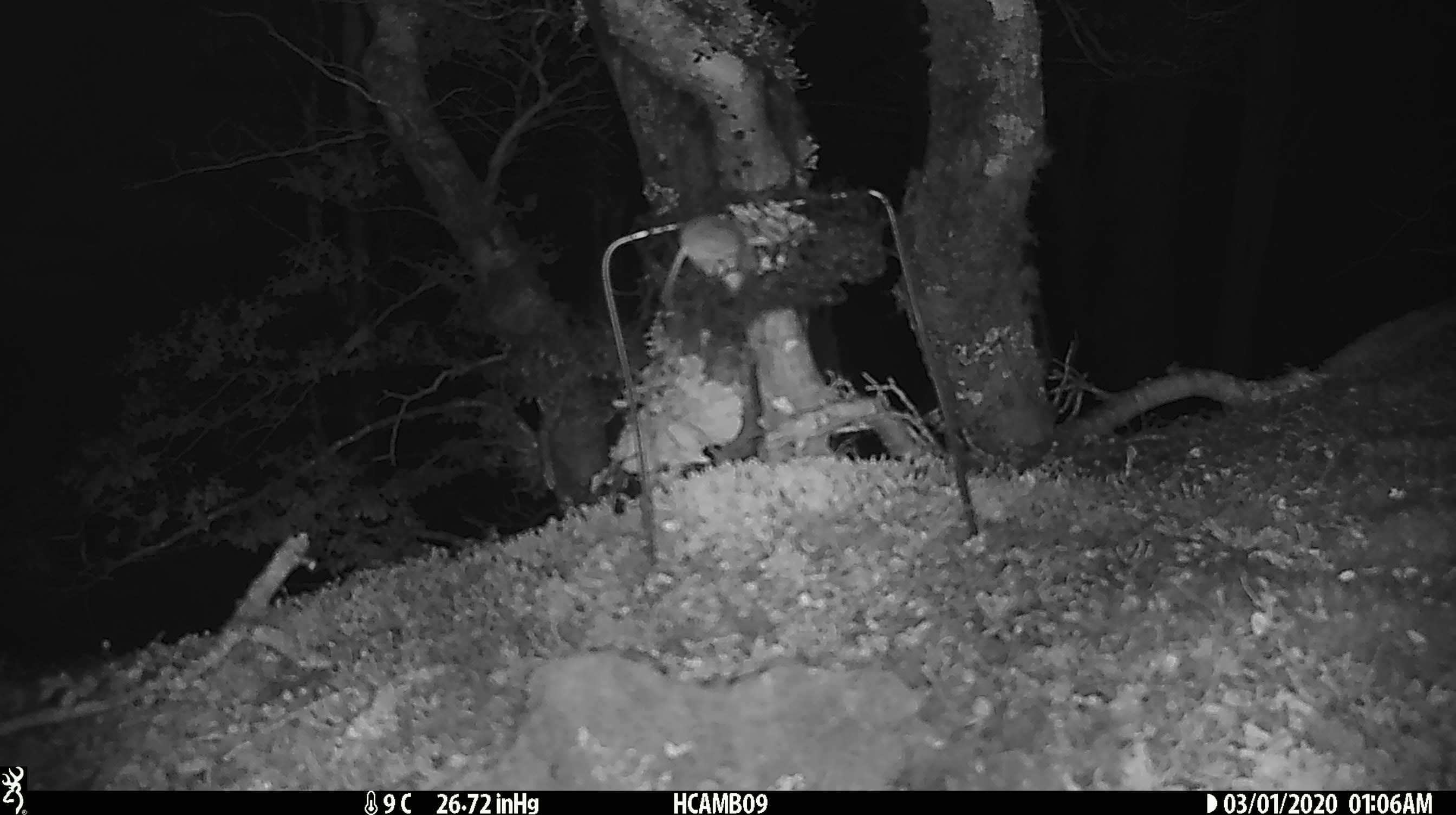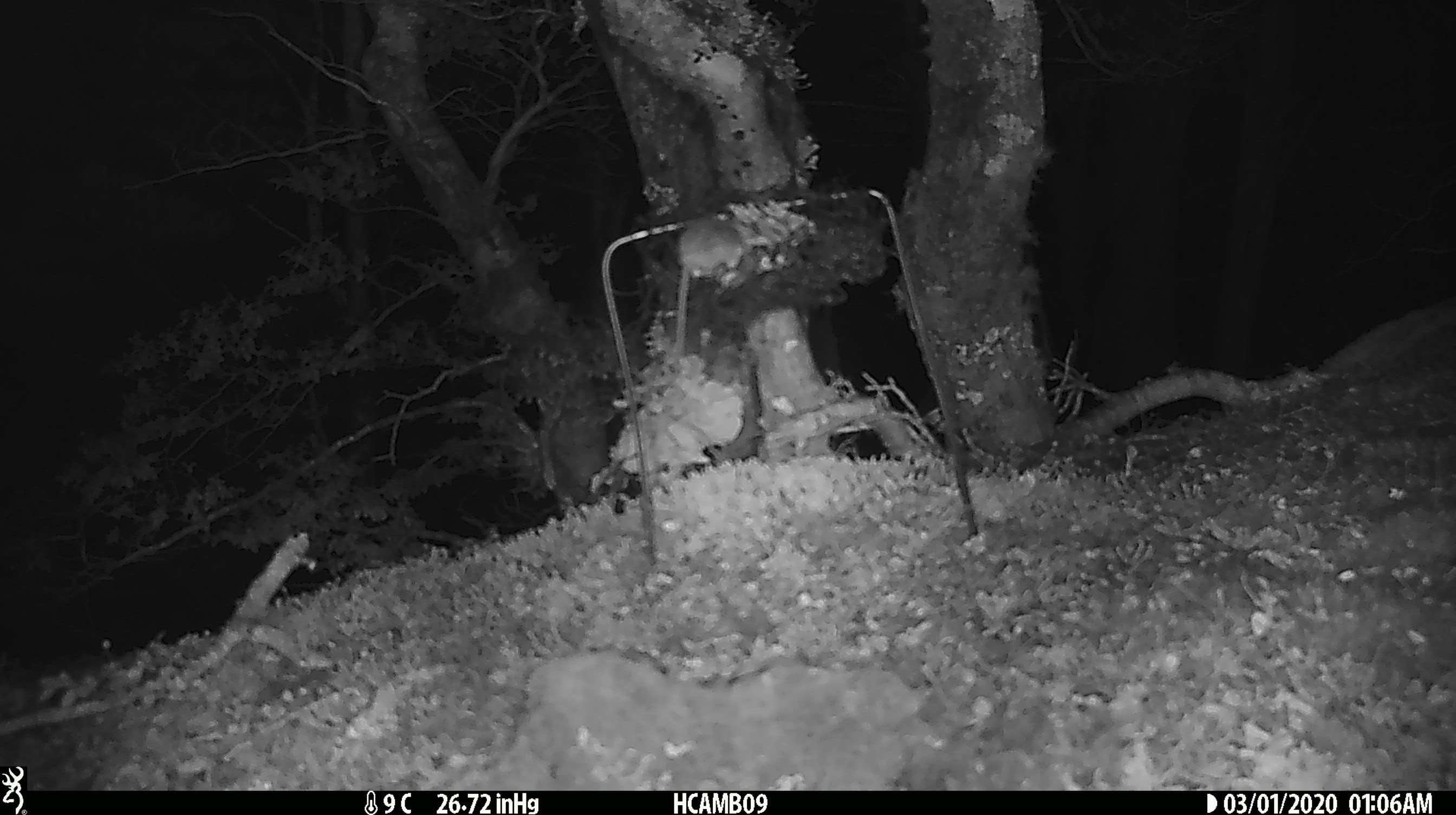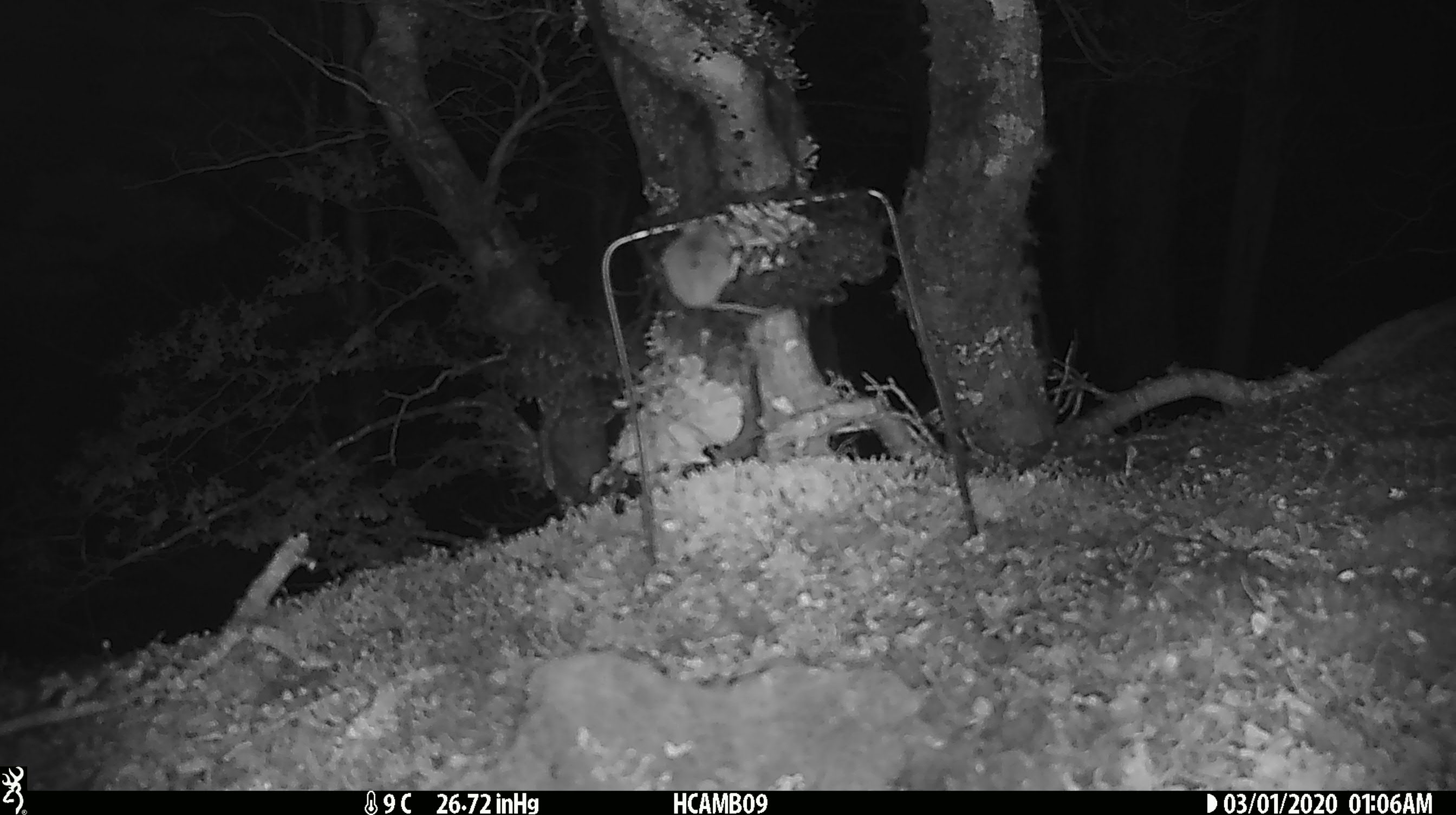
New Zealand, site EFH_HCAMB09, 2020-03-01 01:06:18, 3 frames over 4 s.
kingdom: Animalia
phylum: Chordata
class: Mammalia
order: Rodentia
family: Muridae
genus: Mus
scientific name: Mus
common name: mouse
Mouse (Mus).